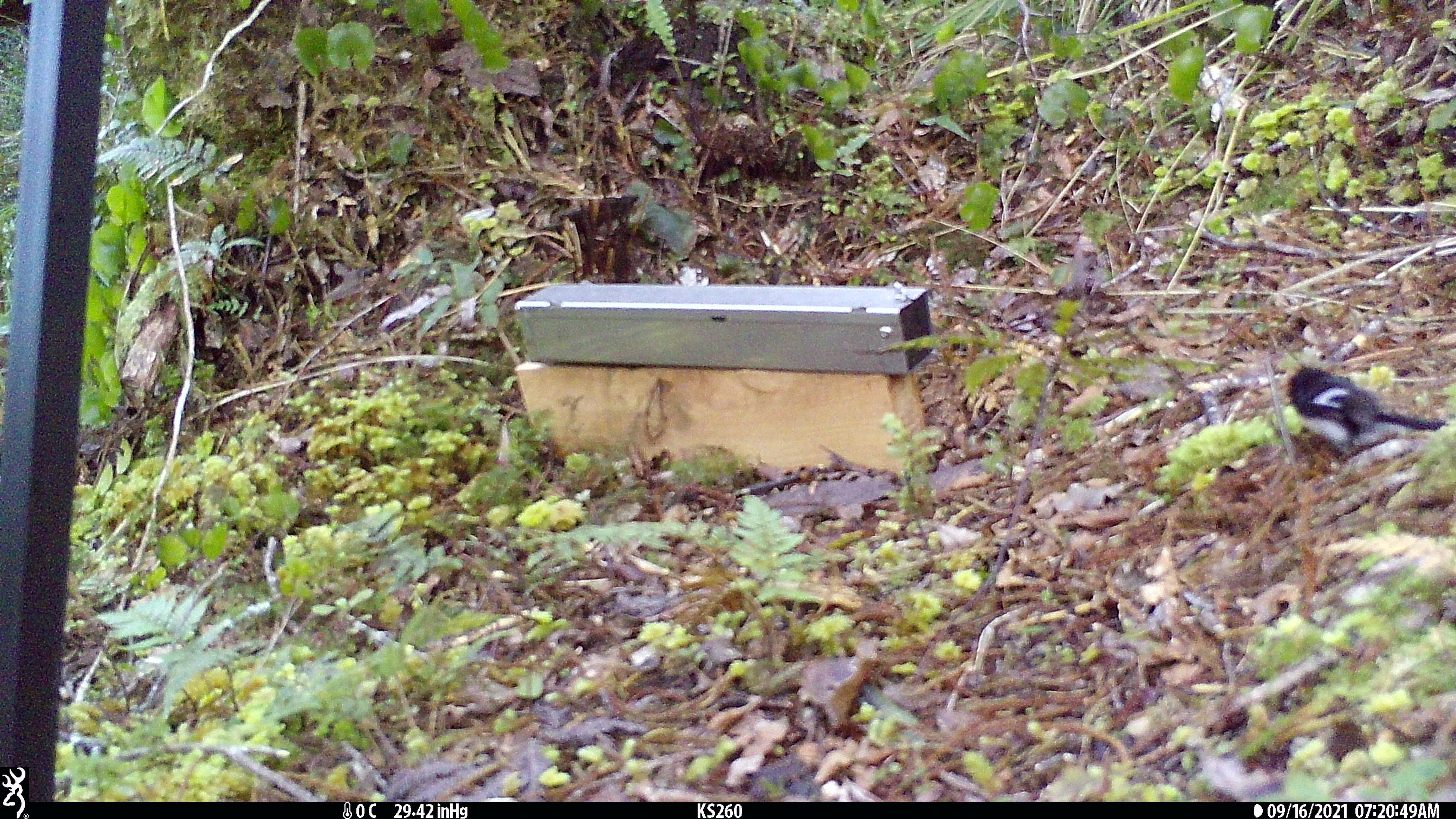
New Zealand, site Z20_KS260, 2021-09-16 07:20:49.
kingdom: Animalia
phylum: Chordata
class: Aves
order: Passeriformes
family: Petroicidae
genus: Petroica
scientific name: Petroica macrocephala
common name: tomtit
Tomtit (Petroica macrocephala).